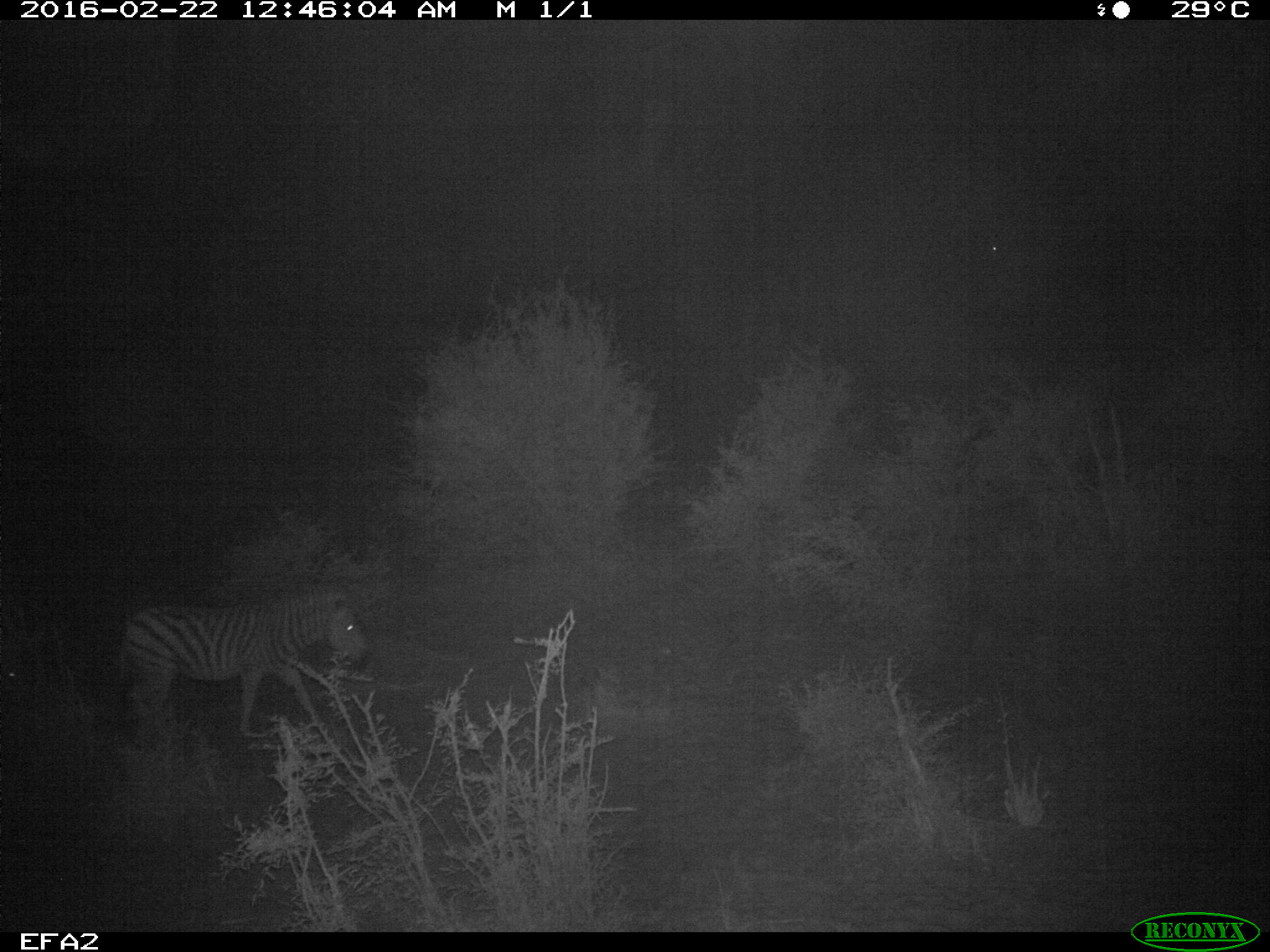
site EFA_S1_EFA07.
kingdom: Animalia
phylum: Chordata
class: Mammalia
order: Perissodactyla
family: Equidae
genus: Equus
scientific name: Equus quagga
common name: plains zebra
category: zebraplains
Zebraplains (plains zebra) (Equus quagga), count 1. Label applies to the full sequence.